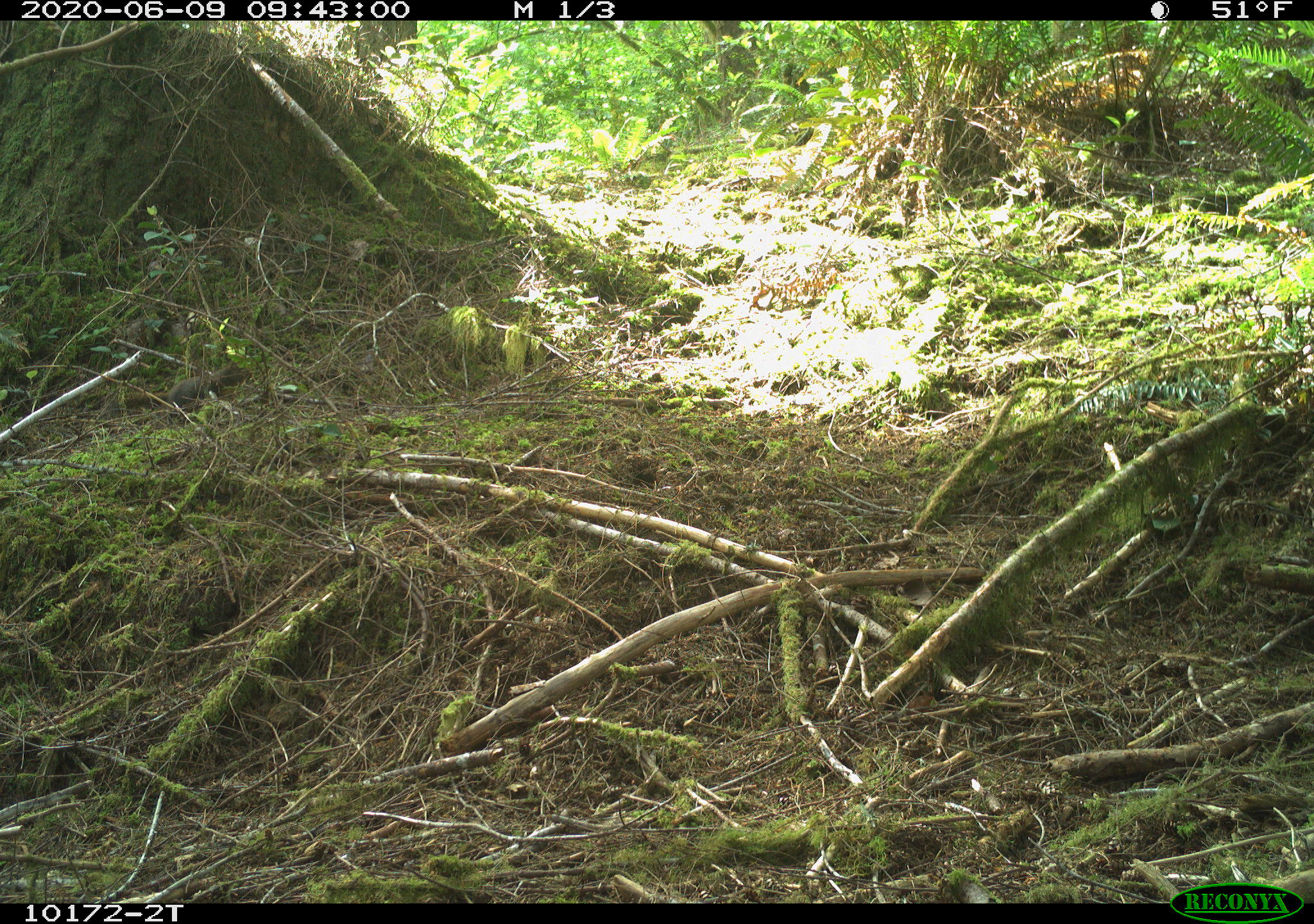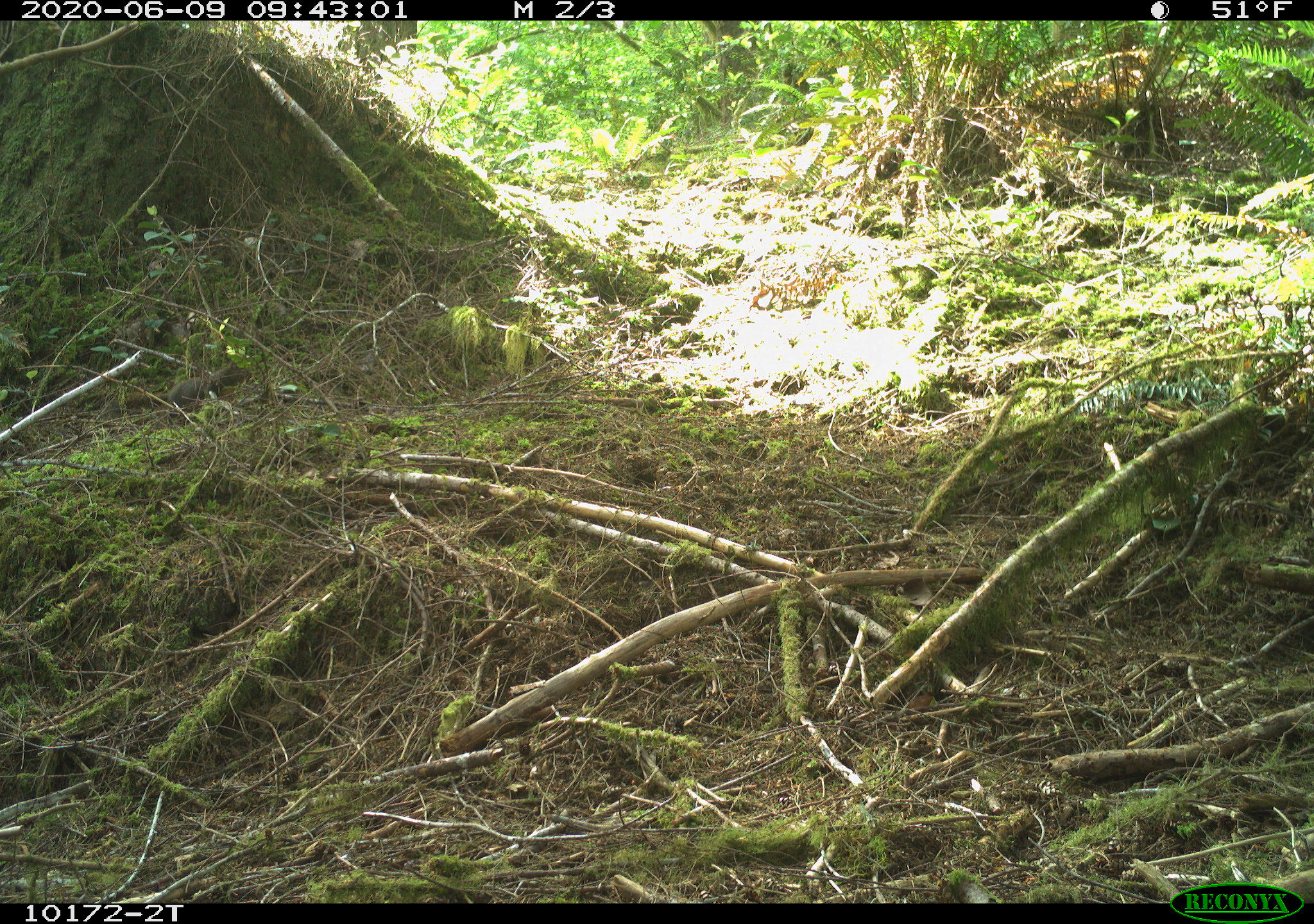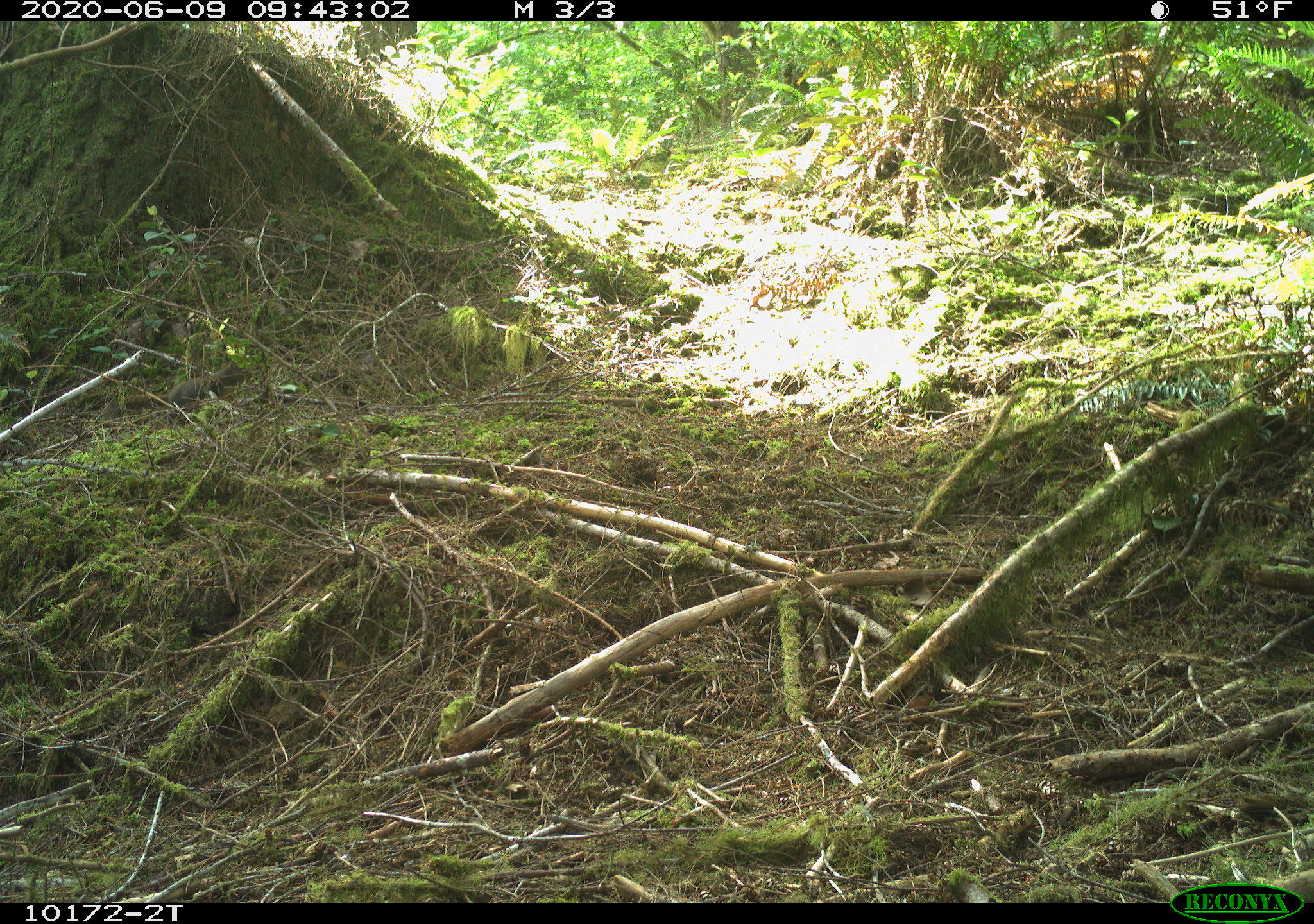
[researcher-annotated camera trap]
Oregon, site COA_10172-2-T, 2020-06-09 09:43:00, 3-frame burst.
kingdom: Animalia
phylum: Chordata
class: Mammalia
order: Rodentia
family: Sciuridae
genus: Tamiasciurus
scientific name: Tamiasciurus douglasii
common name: douglas squirrel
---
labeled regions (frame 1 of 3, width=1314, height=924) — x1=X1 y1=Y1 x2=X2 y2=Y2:
douglas squirrel: x1=107 y1=356 x2=248 y2=424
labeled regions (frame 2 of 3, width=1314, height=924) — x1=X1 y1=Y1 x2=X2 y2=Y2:
douglas squirrel: x1=111 y1=358 x2=249 y2=418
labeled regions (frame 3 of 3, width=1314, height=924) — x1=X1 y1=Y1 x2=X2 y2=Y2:
douglas squirrel: x1=109 y1=358 x2=255 y2=425